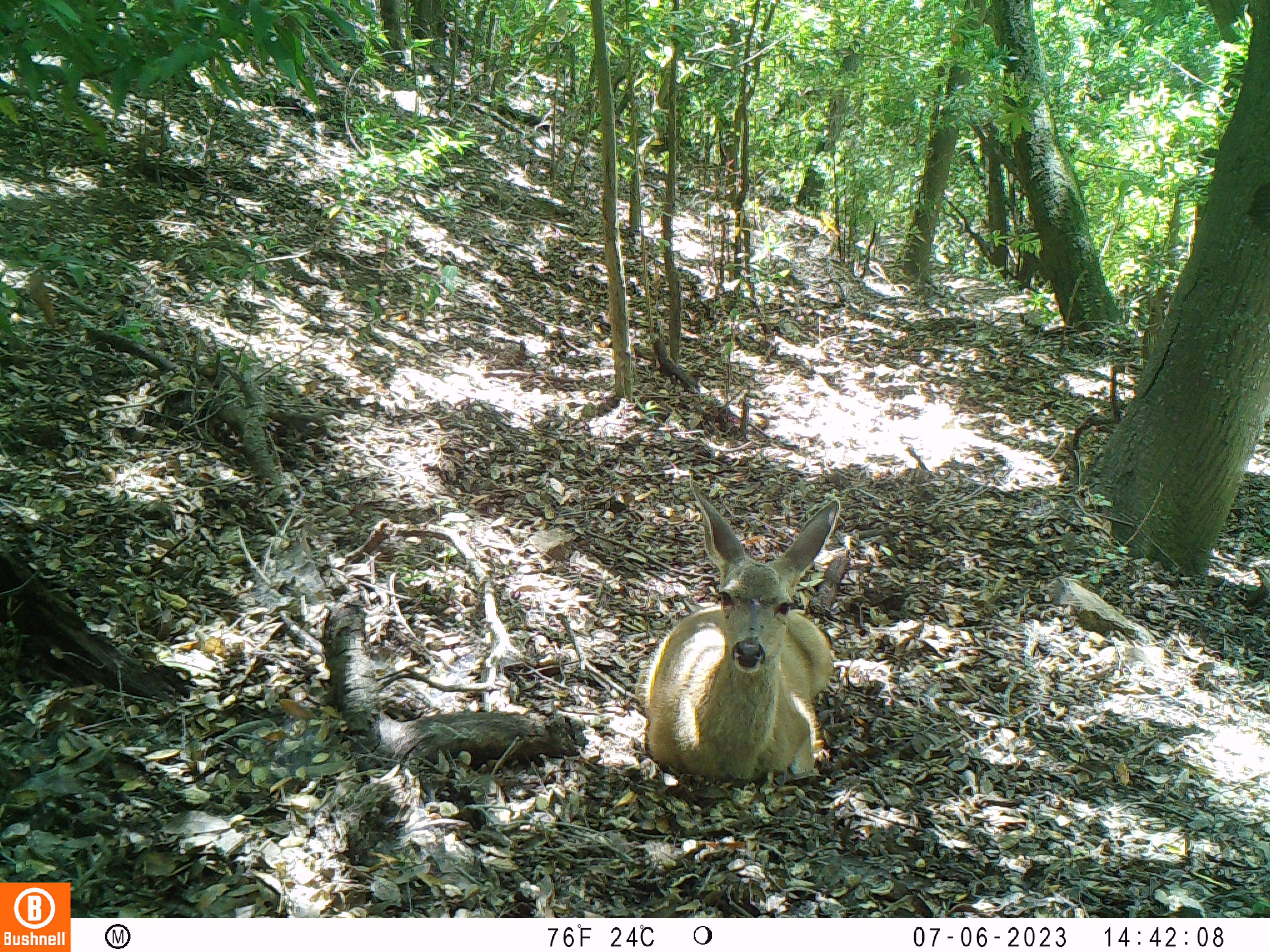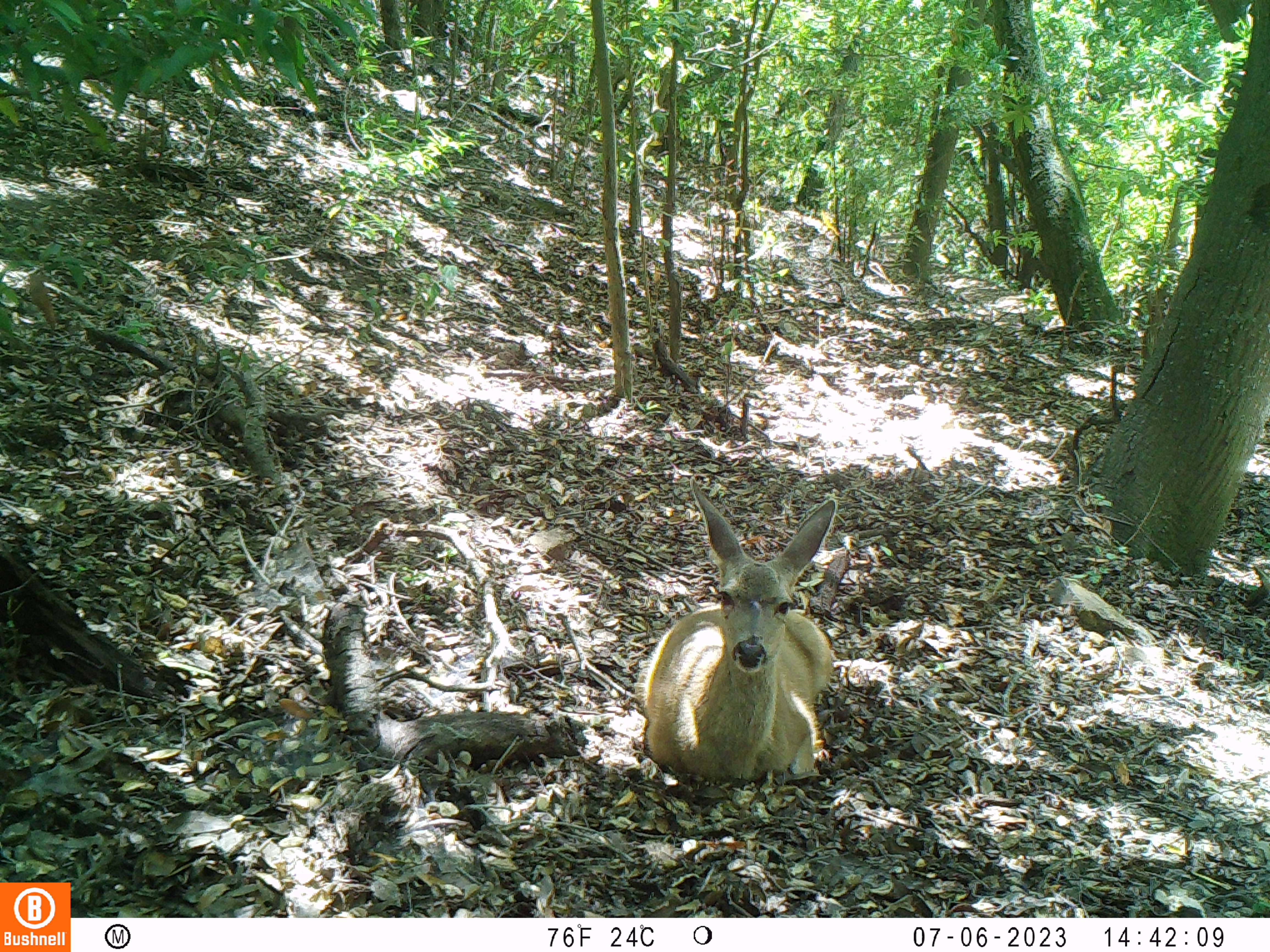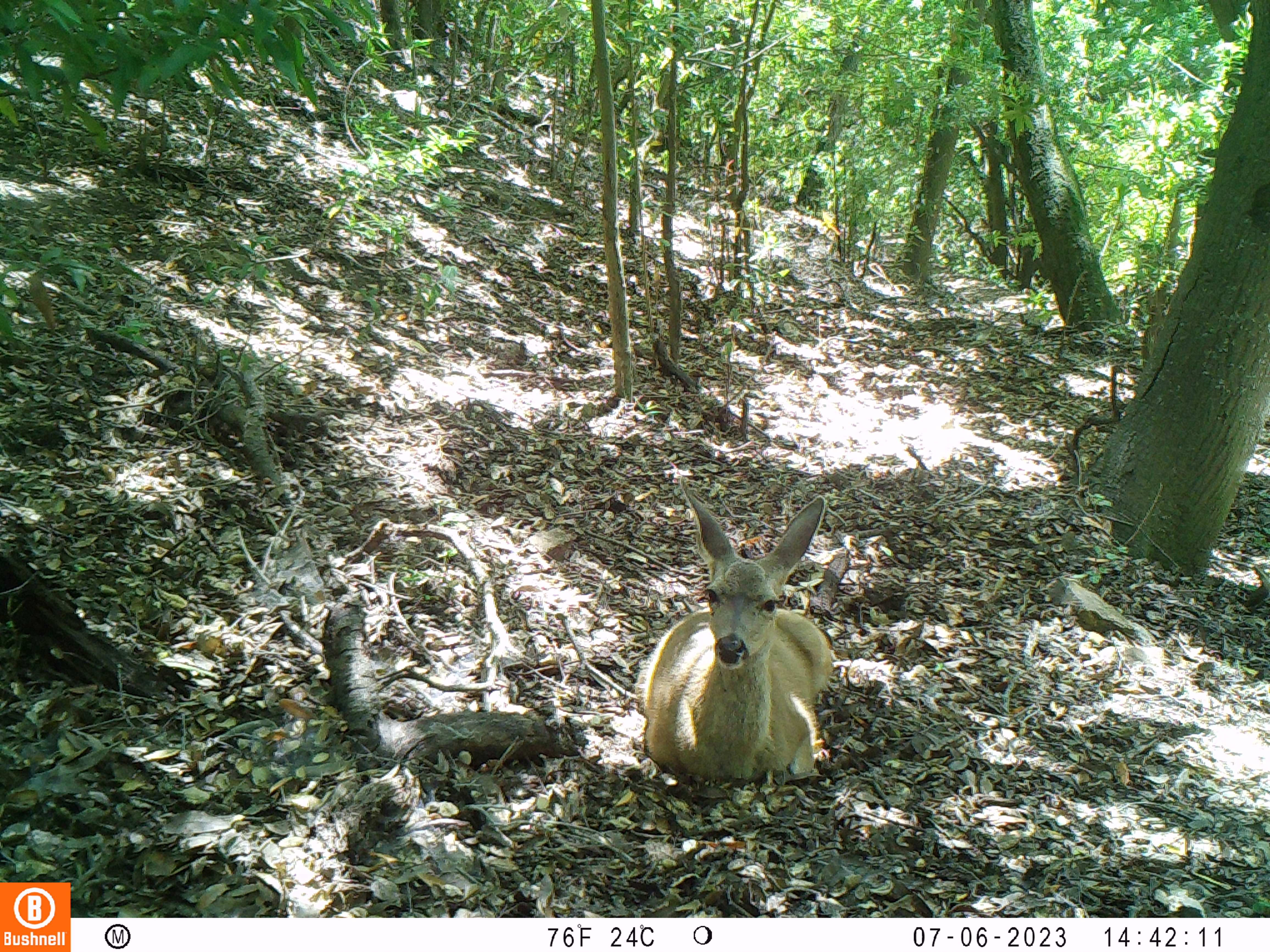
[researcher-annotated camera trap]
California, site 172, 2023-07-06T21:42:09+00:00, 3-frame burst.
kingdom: Animalia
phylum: Chordata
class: Mammalia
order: Artiodactyla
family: Cervidae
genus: Odocoileus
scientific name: Odocoileus hemionus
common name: mule deer